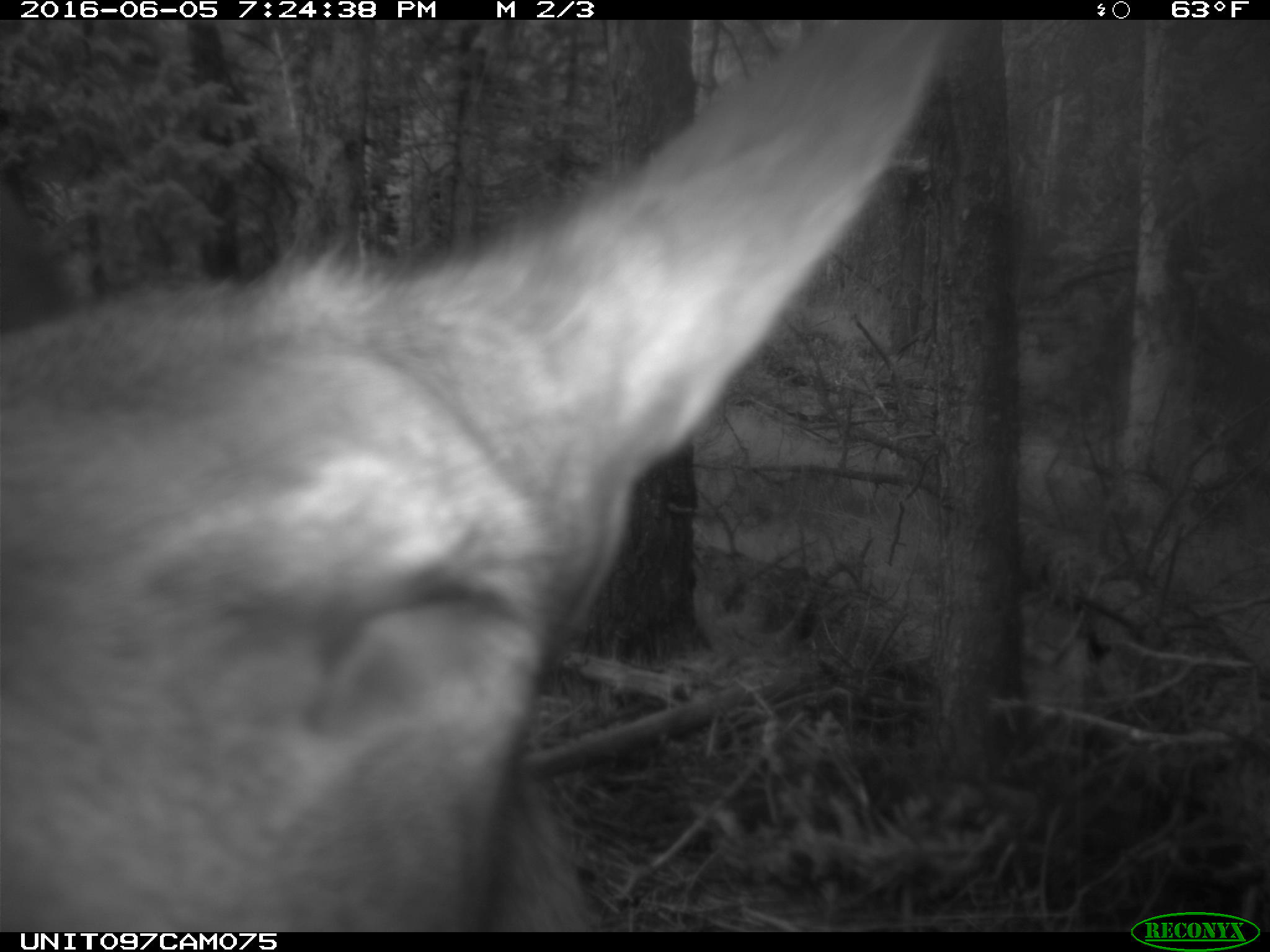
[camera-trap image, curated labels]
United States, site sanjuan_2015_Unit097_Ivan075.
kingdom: Animalia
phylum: Chordata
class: Mammalia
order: Artiodactyla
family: Cervidae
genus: Cervus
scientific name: Cervus elaphus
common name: red deer